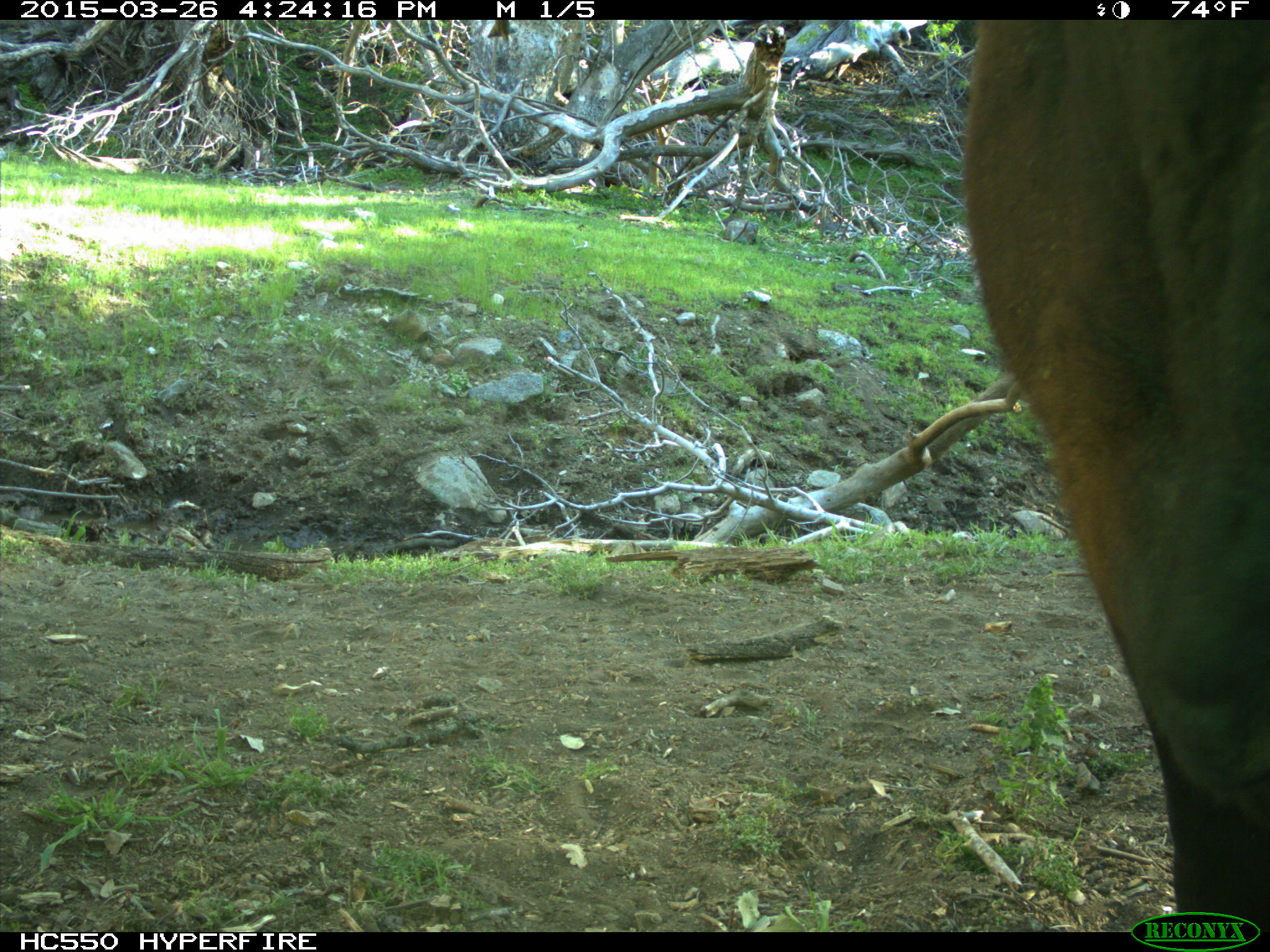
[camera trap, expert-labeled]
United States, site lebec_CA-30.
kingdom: Animalia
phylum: Chordata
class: Mammalia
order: Artiodactyla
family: Bovidae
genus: Bos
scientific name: Bos taurus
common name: domestic cow